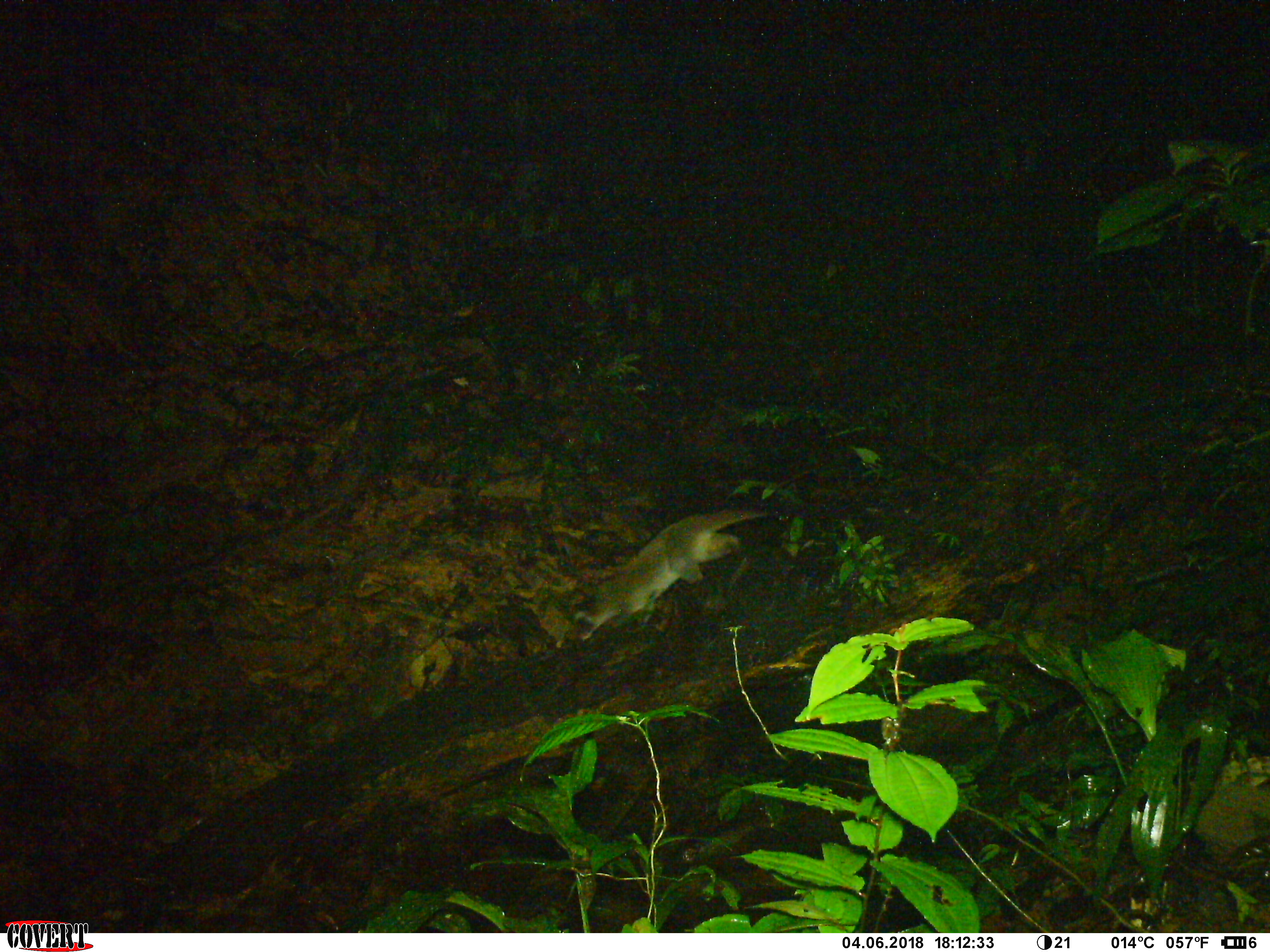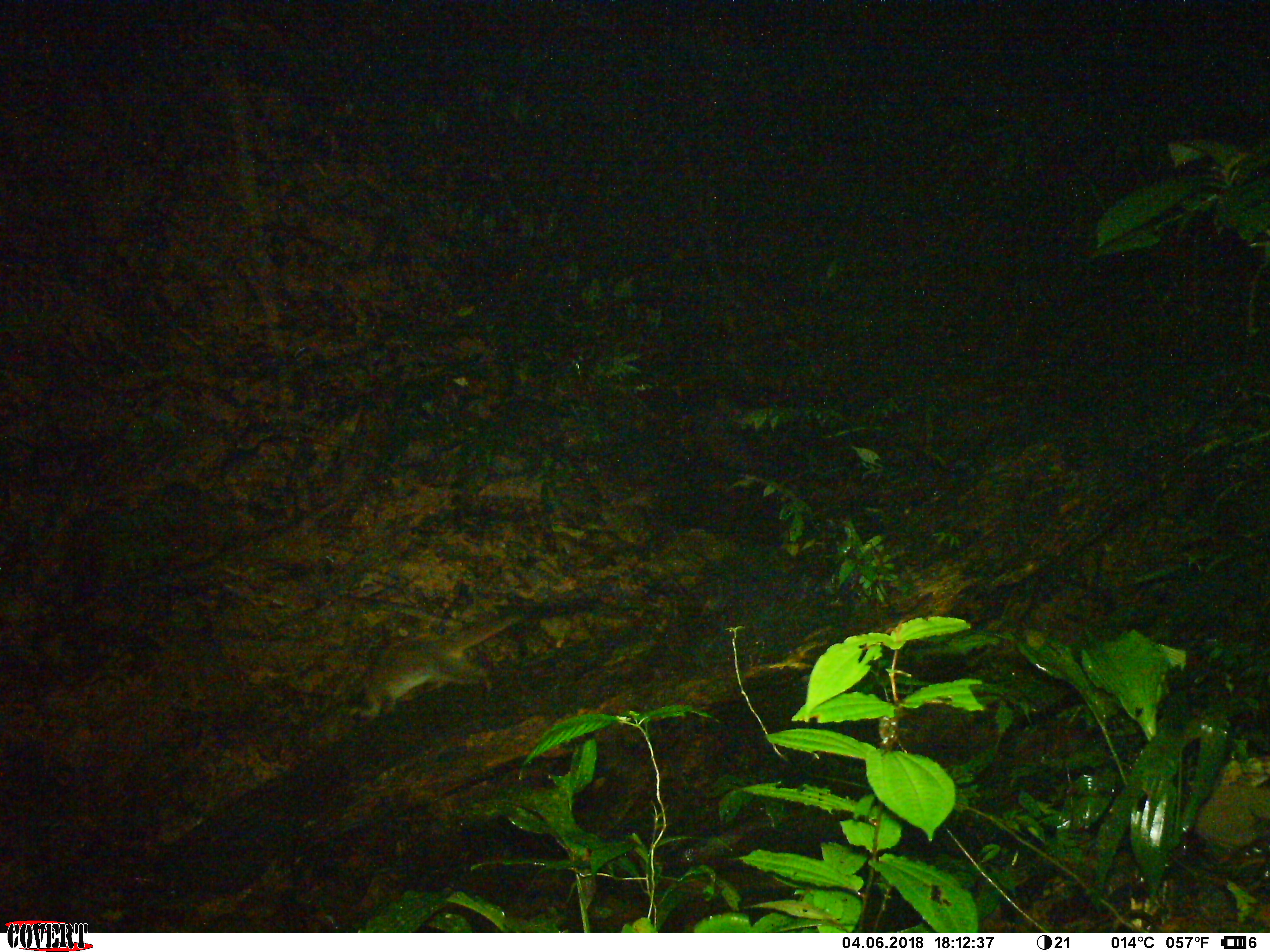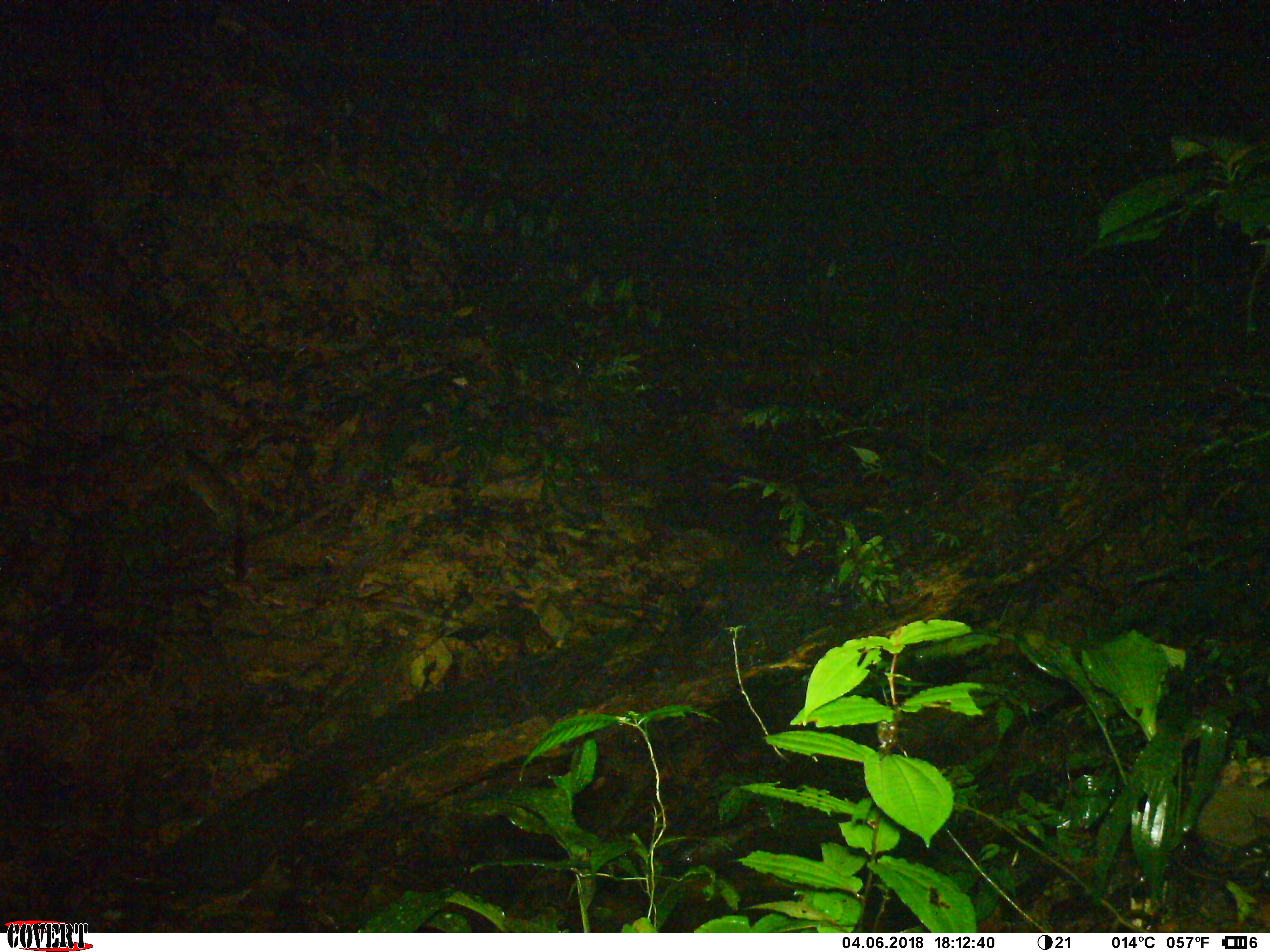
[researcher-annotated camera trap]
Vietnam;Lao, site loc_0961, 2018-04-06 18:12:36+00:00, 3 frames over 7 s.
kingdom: Animalia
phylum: Chordata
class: Mammalia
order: Carnivora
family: Viverridae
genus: Paguma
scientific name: Paguma larvata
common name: masked palm civet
Masked palm civet (Paguma larvata). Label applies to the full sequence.